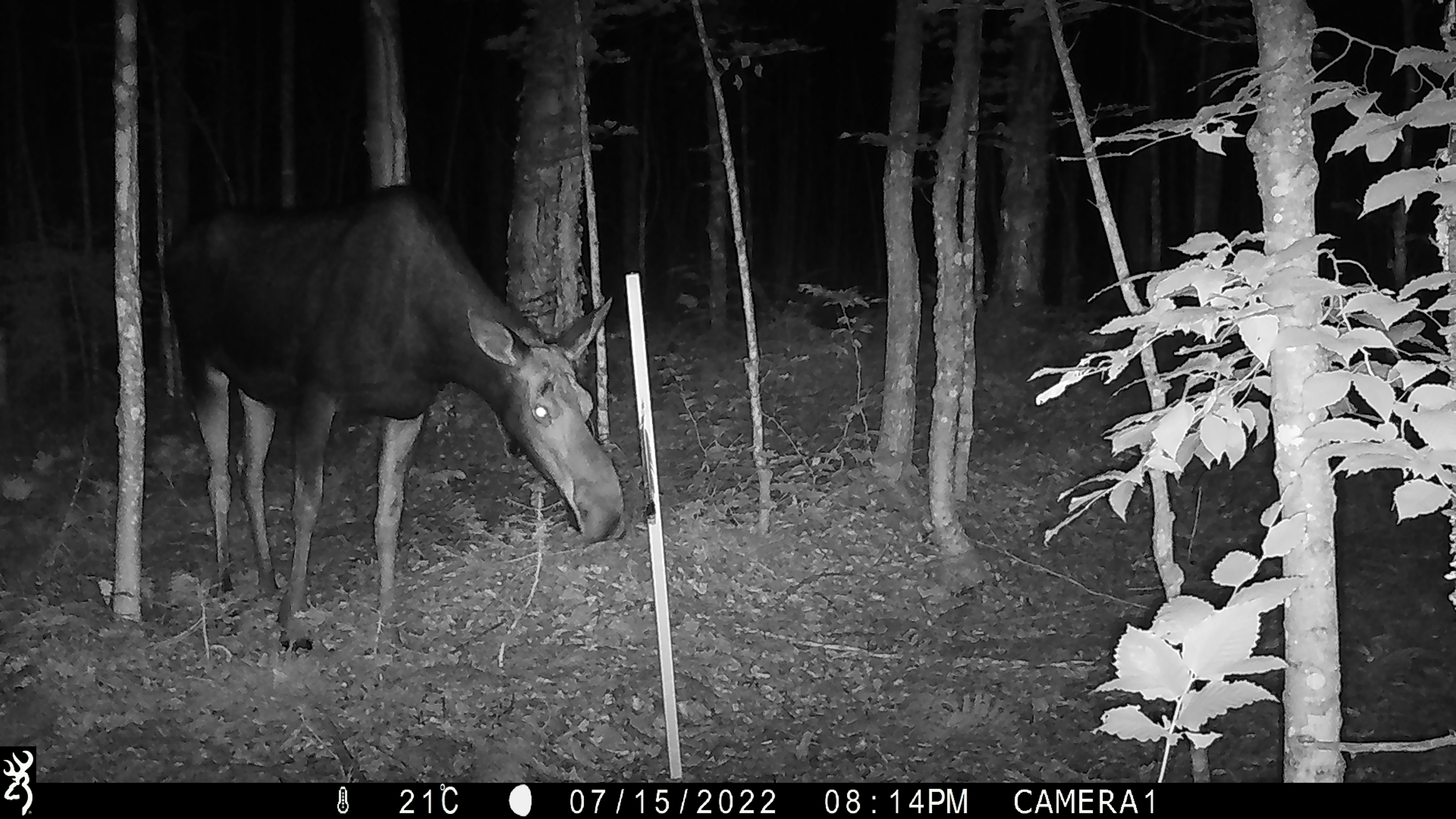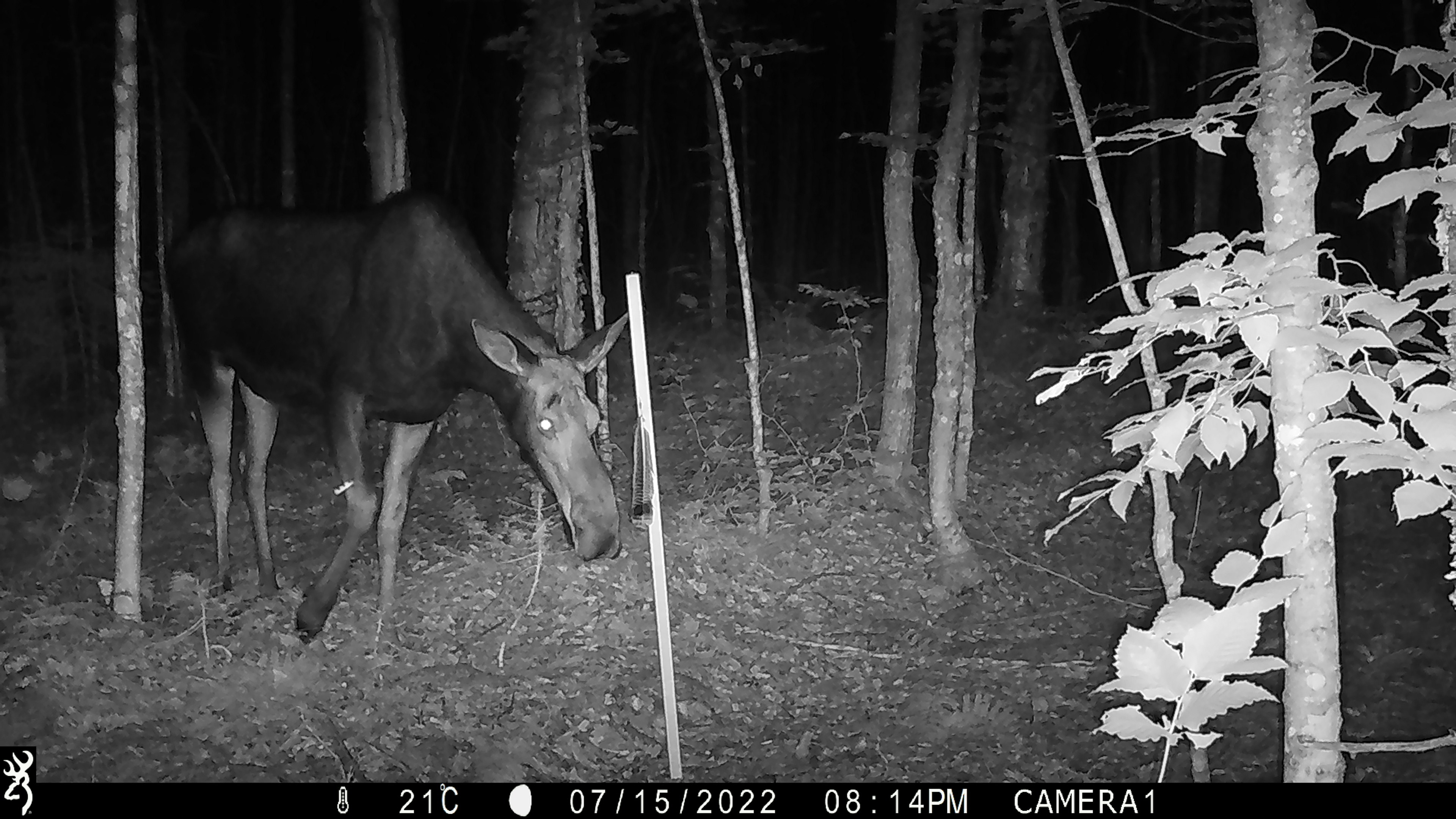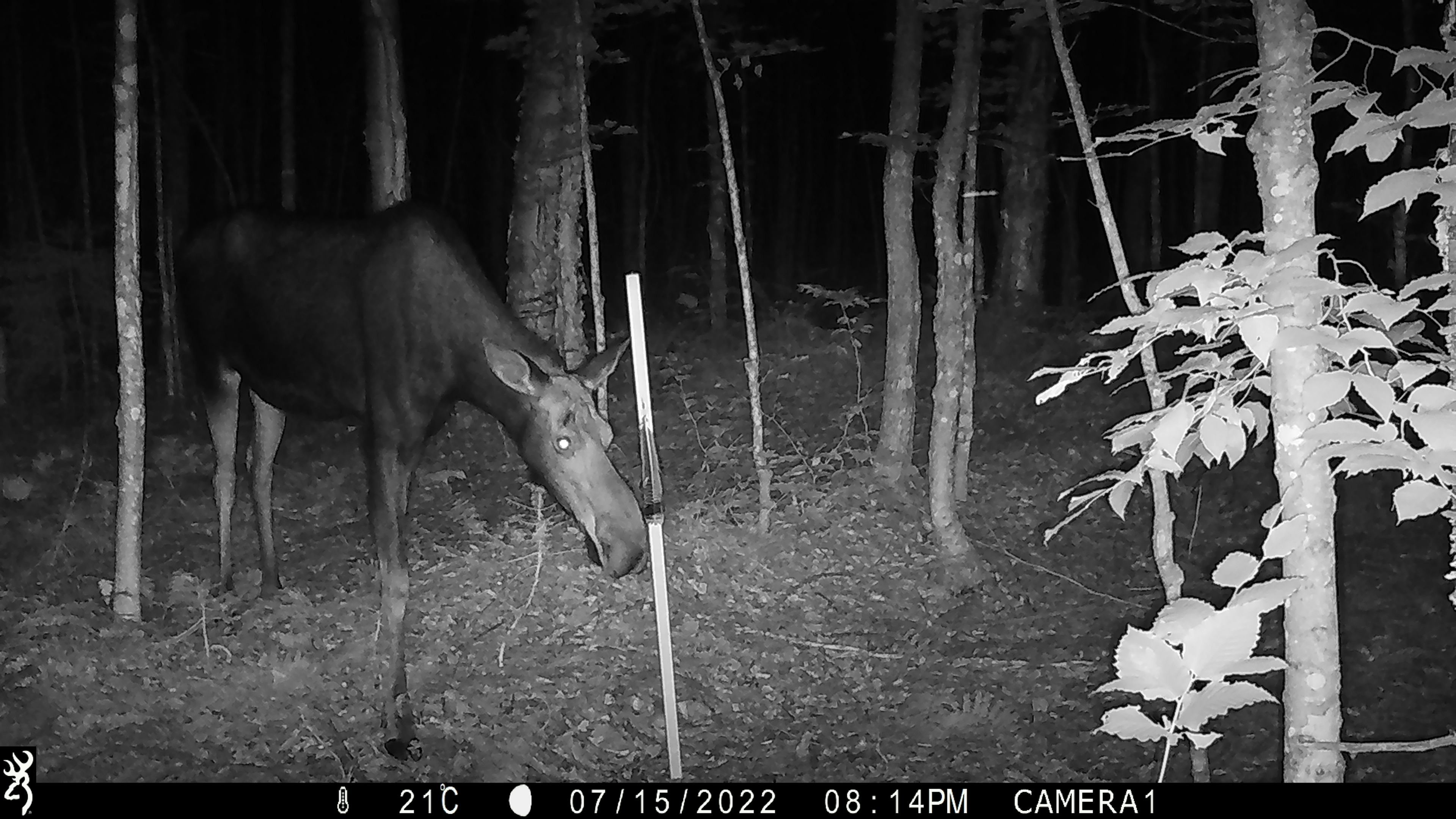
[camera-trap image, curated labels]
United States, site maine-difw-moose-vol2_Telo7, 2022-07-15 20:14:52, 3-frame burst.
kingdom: Animalia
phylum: Chordata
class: Mammalia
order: Artiodactyla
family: Cervidae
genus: Alces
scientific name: Alces alces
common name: moose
Moose (Alces alces).